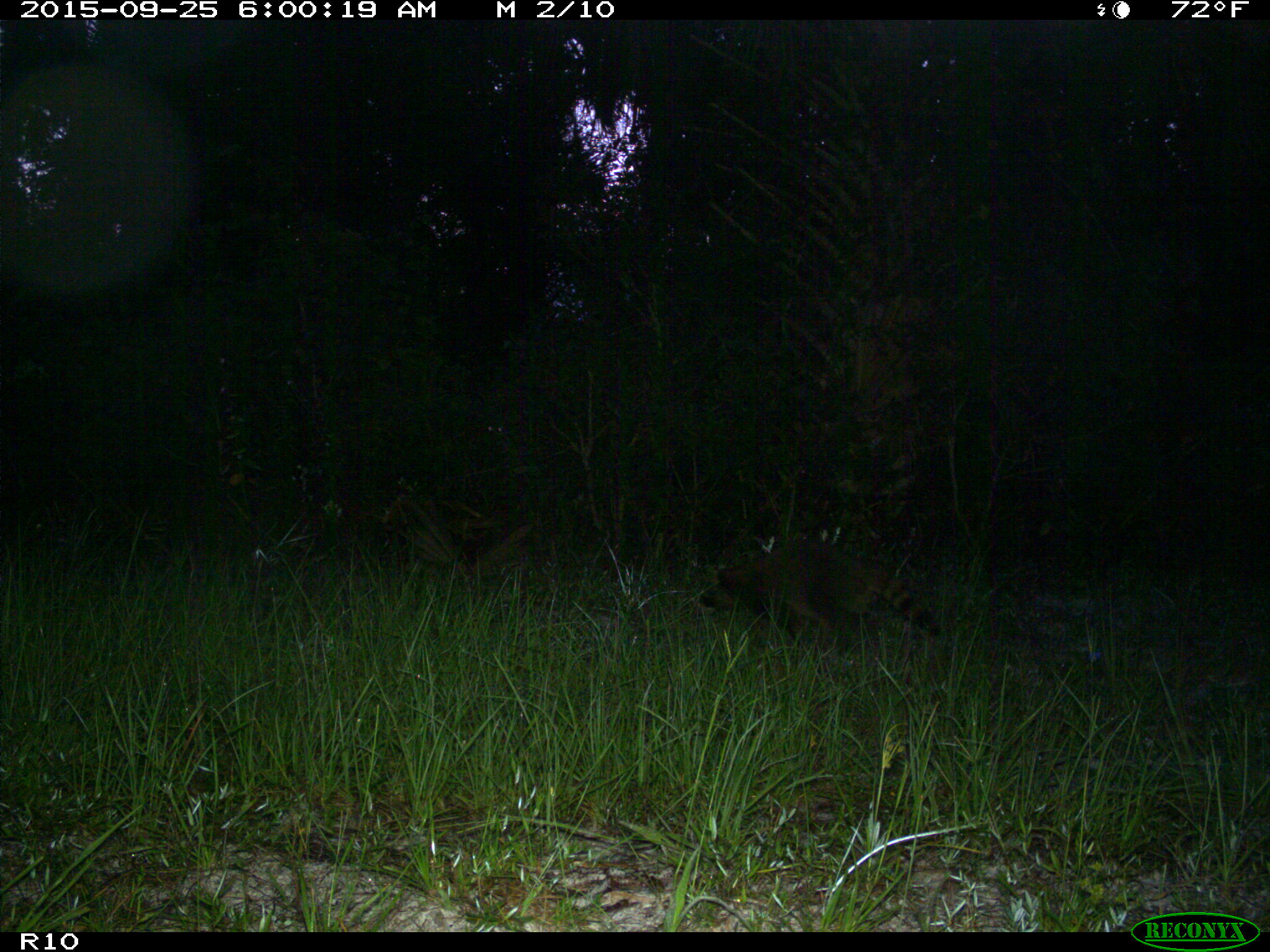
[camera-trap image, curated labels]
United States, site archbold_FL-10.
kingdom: Animalia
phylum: Chordata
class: Mammalia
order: Carnivora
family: Procyonidae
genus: Procyon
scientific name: Procyon lotor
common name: common raccoon